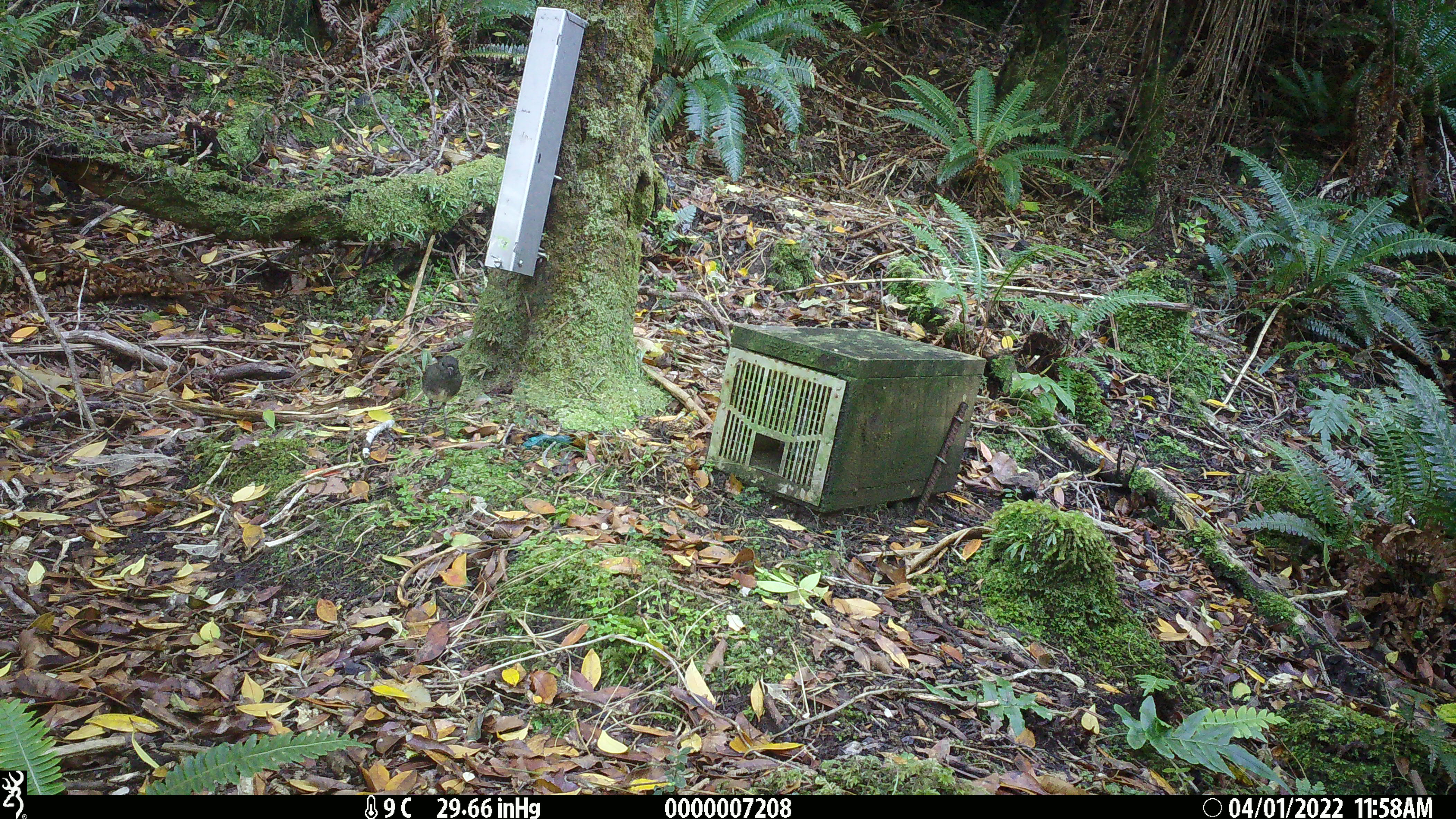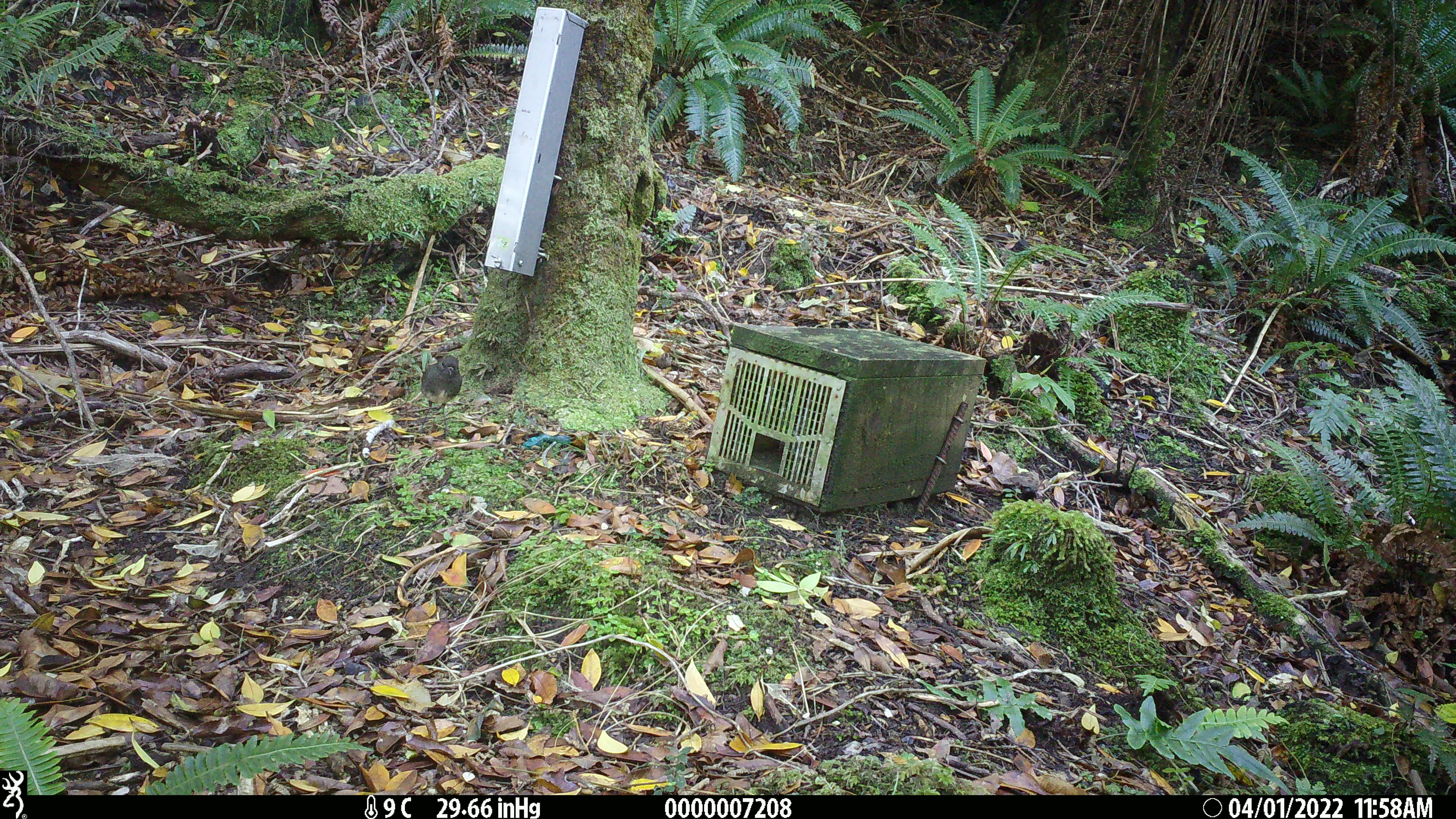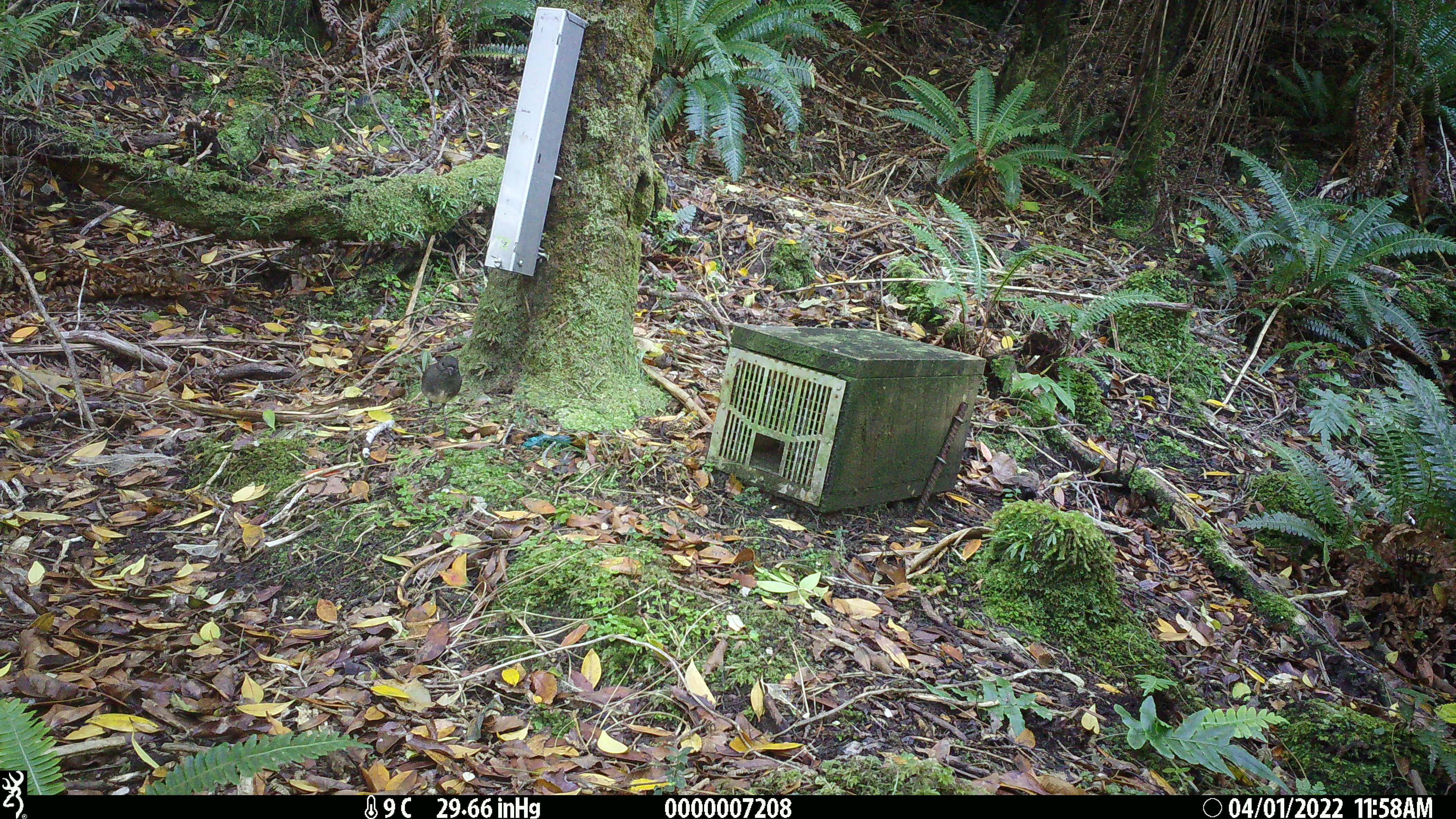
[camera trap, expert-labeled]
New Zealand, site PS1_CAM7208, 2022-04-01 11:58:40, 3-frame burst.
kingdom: Animalia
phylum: Chordata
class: Aves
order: Passeriformes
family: Petroicidae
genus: Petroica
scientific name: Petroica australis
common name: new zealand robin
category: robin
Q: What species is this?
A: Robin (new zealand robin) (Petroica australis).